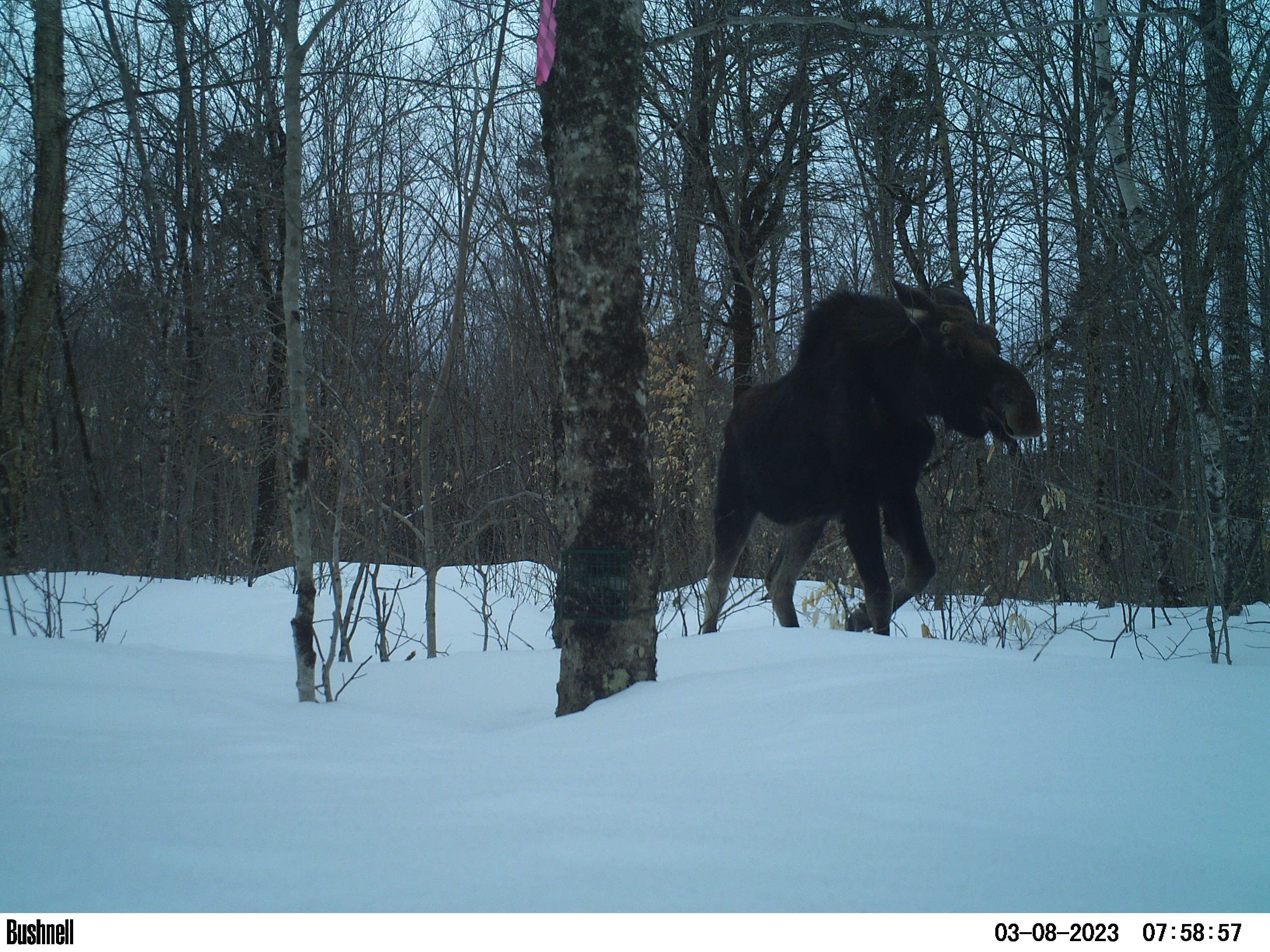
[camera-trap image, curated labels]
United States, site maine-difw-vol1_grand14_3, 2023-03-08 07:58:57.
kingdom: Animalia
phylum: Chordata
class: Mammalia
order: Artiodactyla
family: Cervidae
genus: Alces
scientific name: Alces alces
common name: moose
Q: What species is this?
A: Moose (Alces alces).